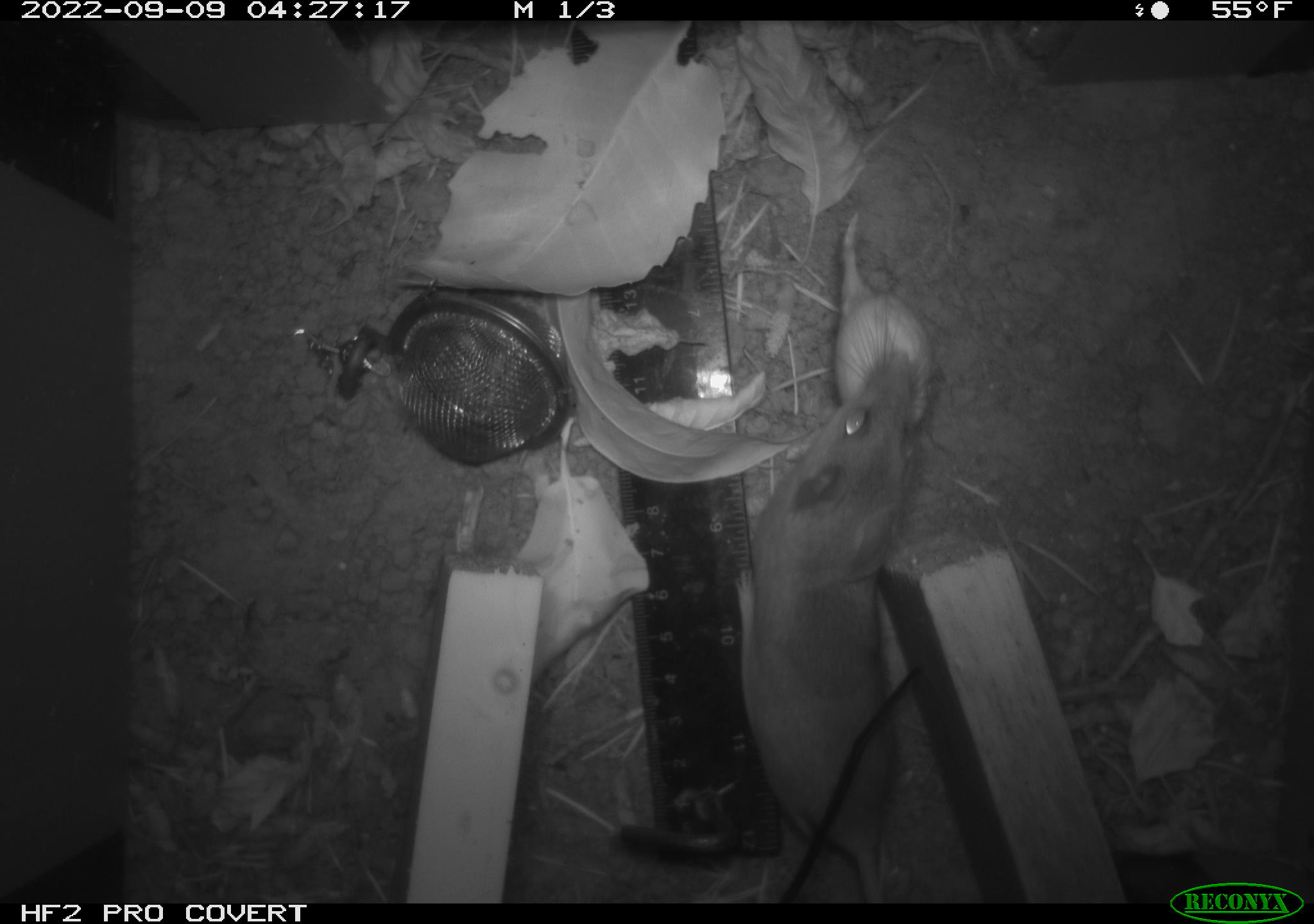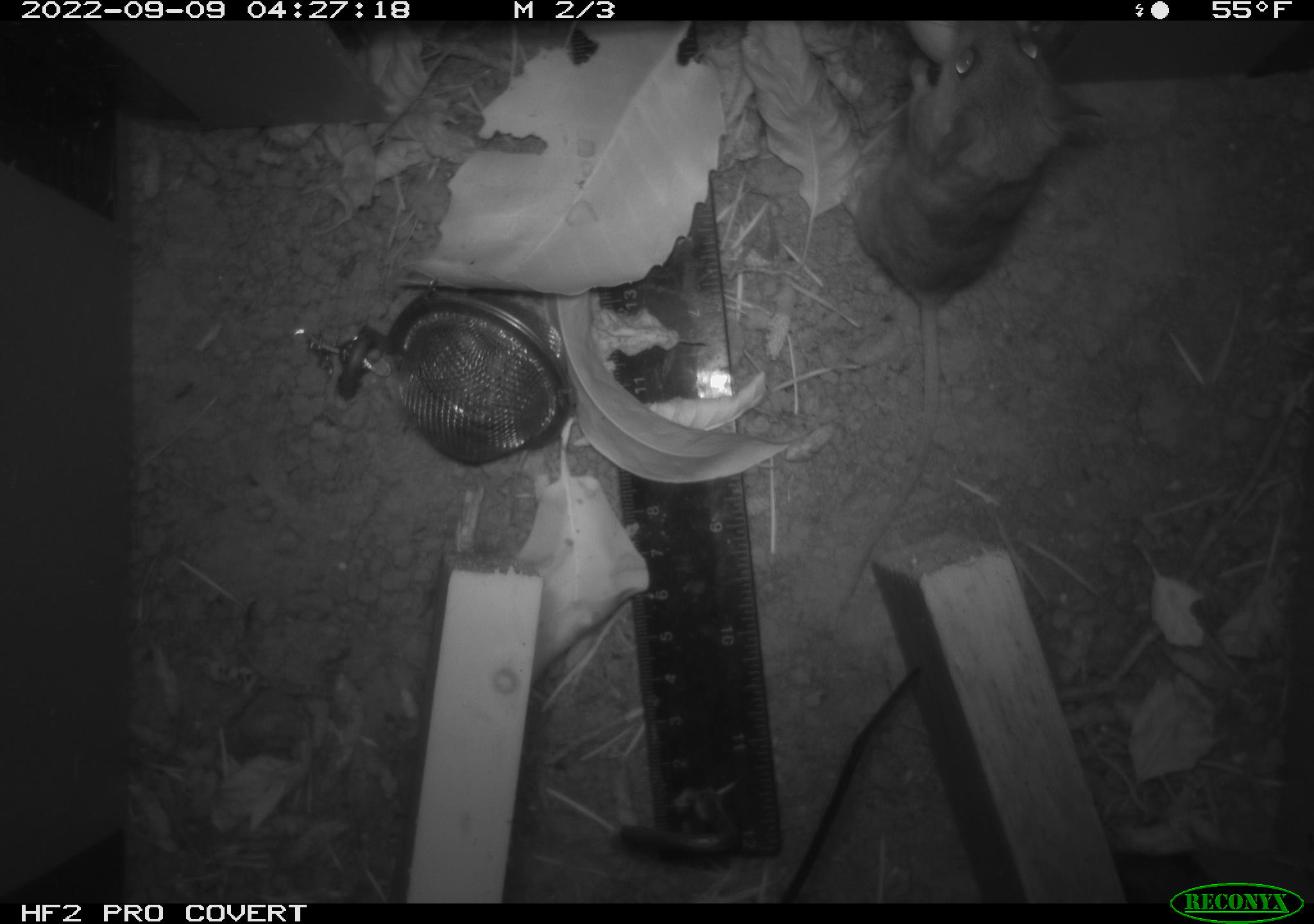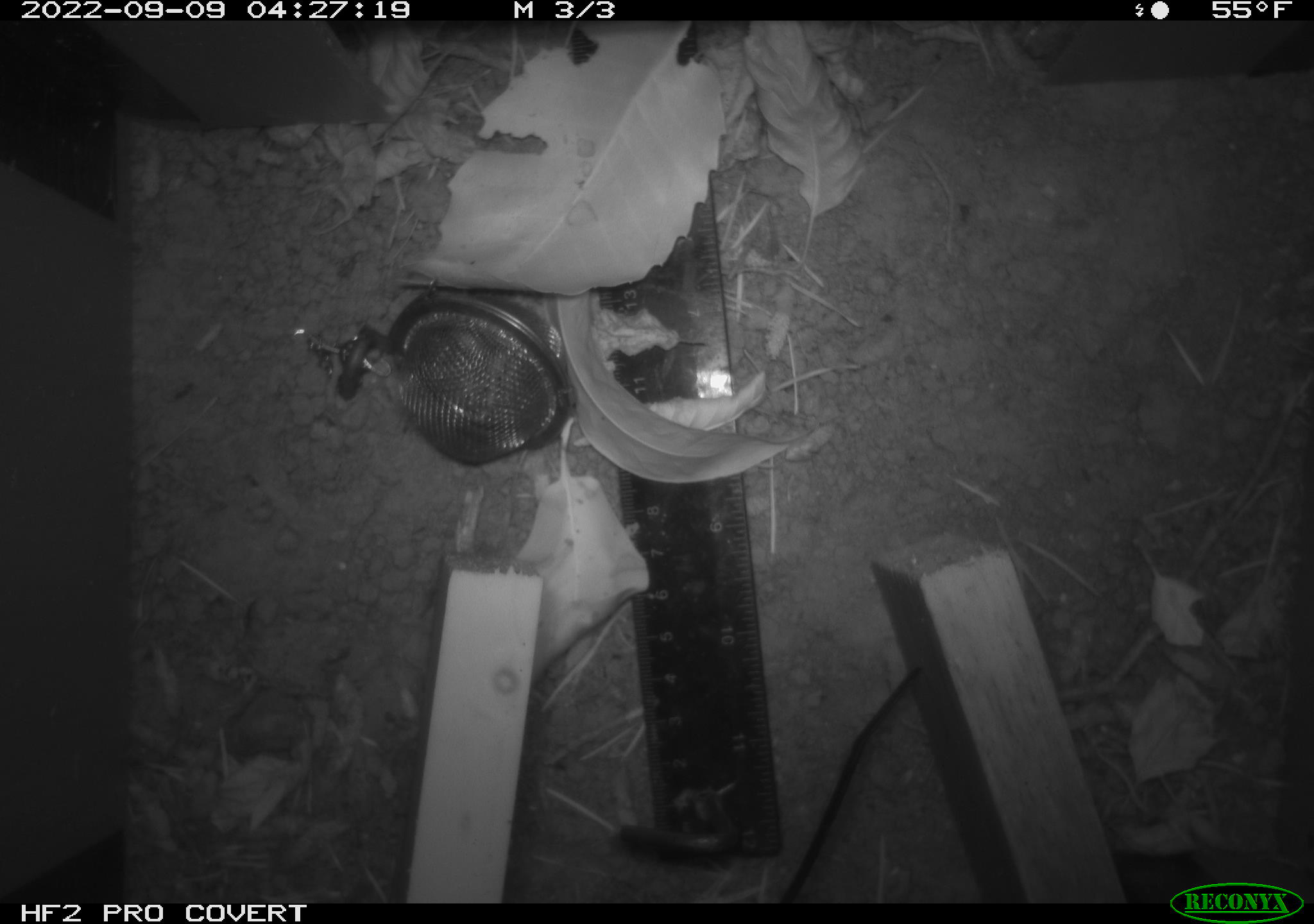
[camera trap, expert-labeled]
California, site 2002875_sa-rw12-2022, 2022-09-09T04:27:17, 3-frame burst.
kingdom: Animalia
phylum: Chordata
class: Mammalia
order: Rodentia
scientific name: Rodentia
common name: rodent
Rodent (Rodentia).